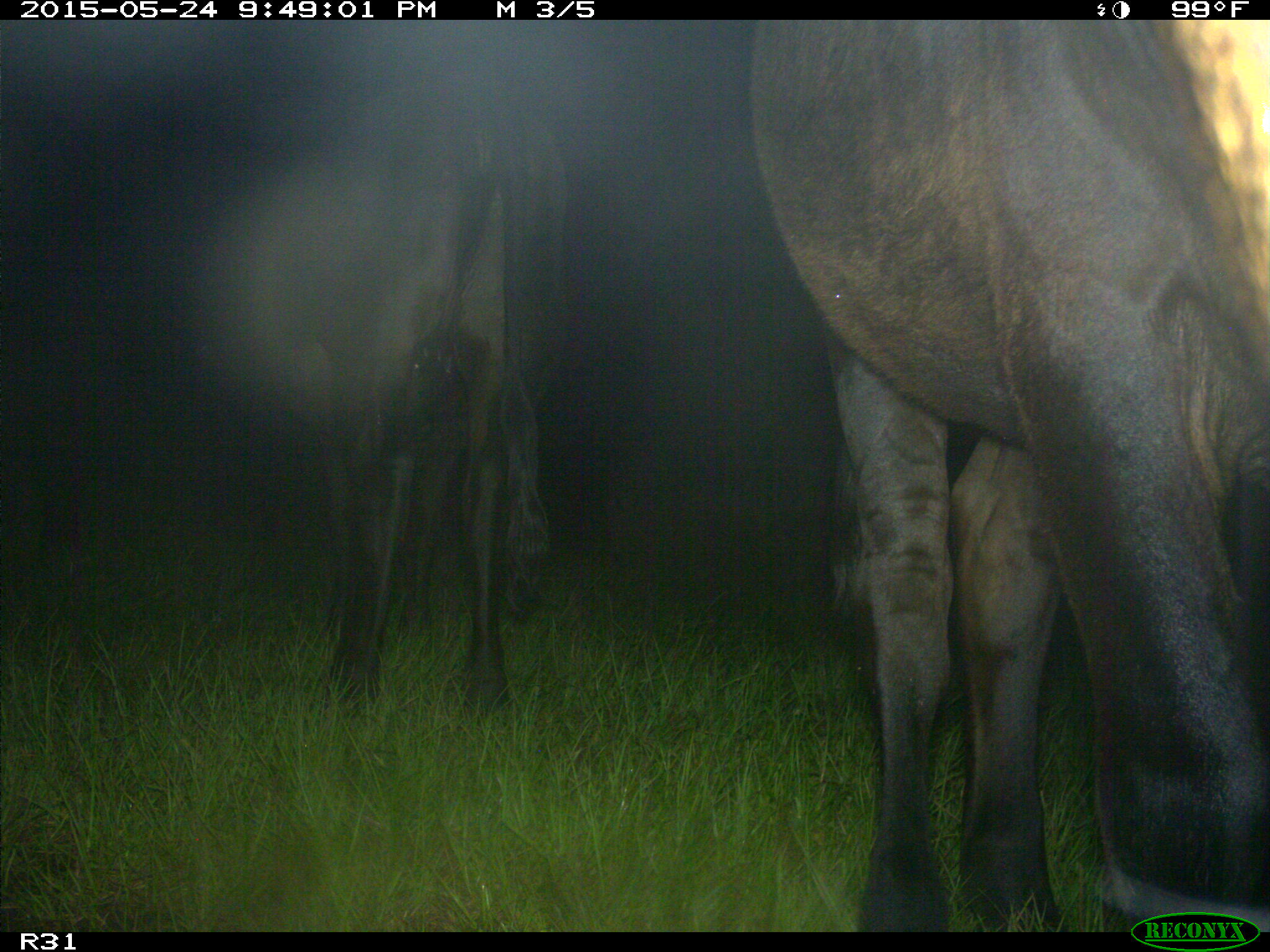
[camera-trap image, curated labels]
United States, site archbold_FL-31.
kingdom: Animalia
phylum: Chordata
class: Mammalia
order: Artiodactyla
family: Bovidae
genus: Bos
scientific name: Bos taurus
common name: domestic cow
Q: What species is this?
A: Bos taurus (domestic cow).